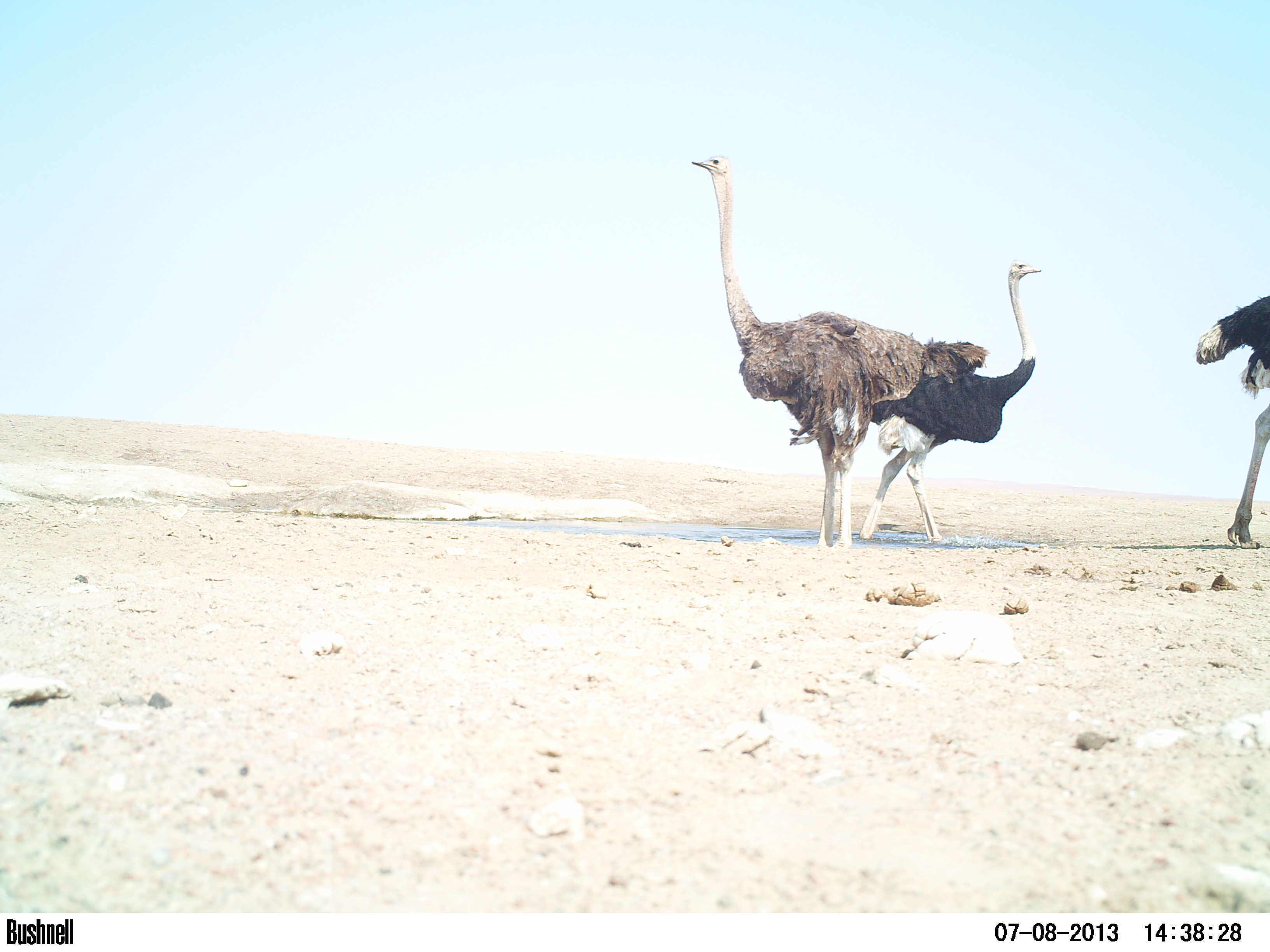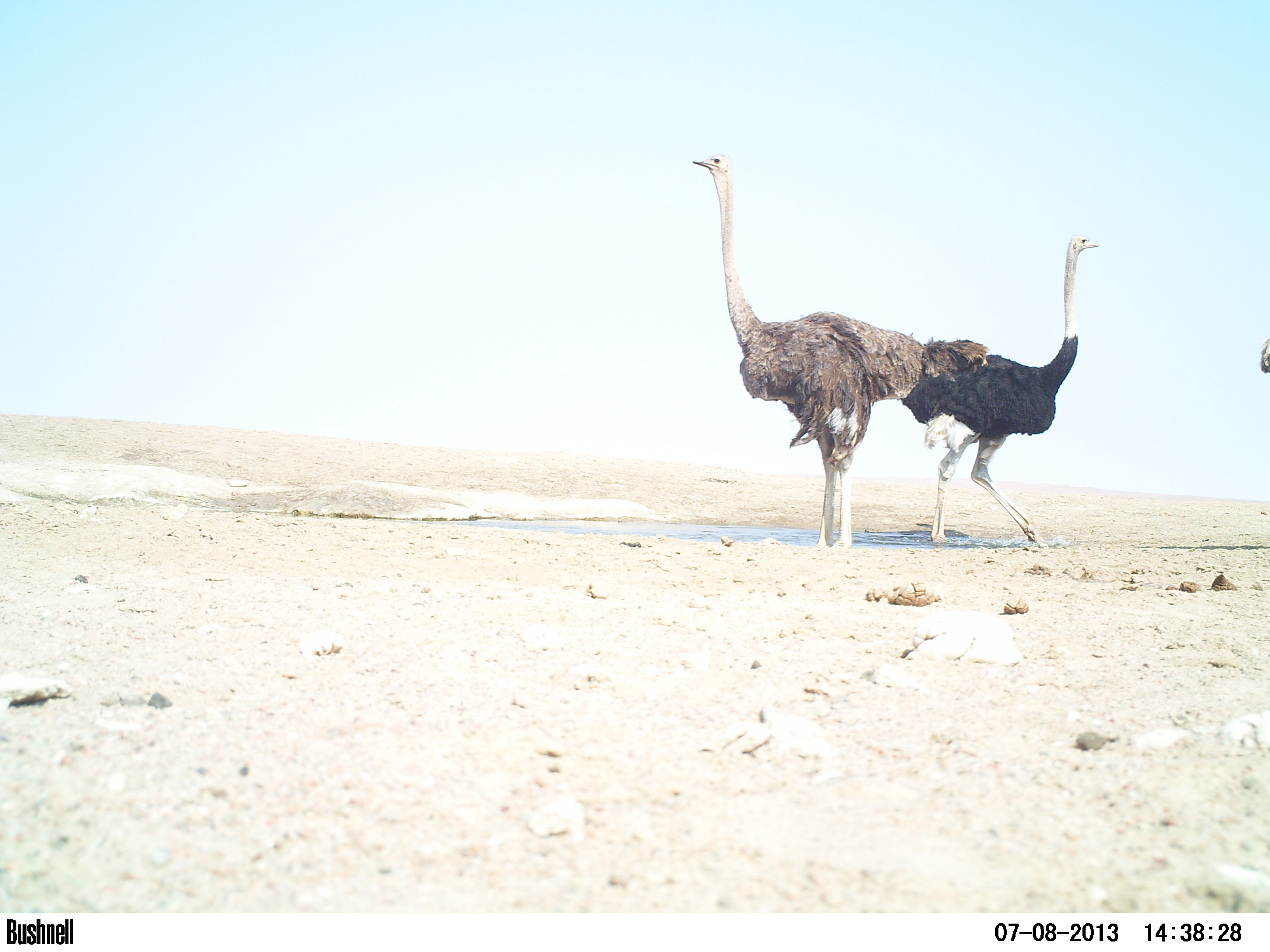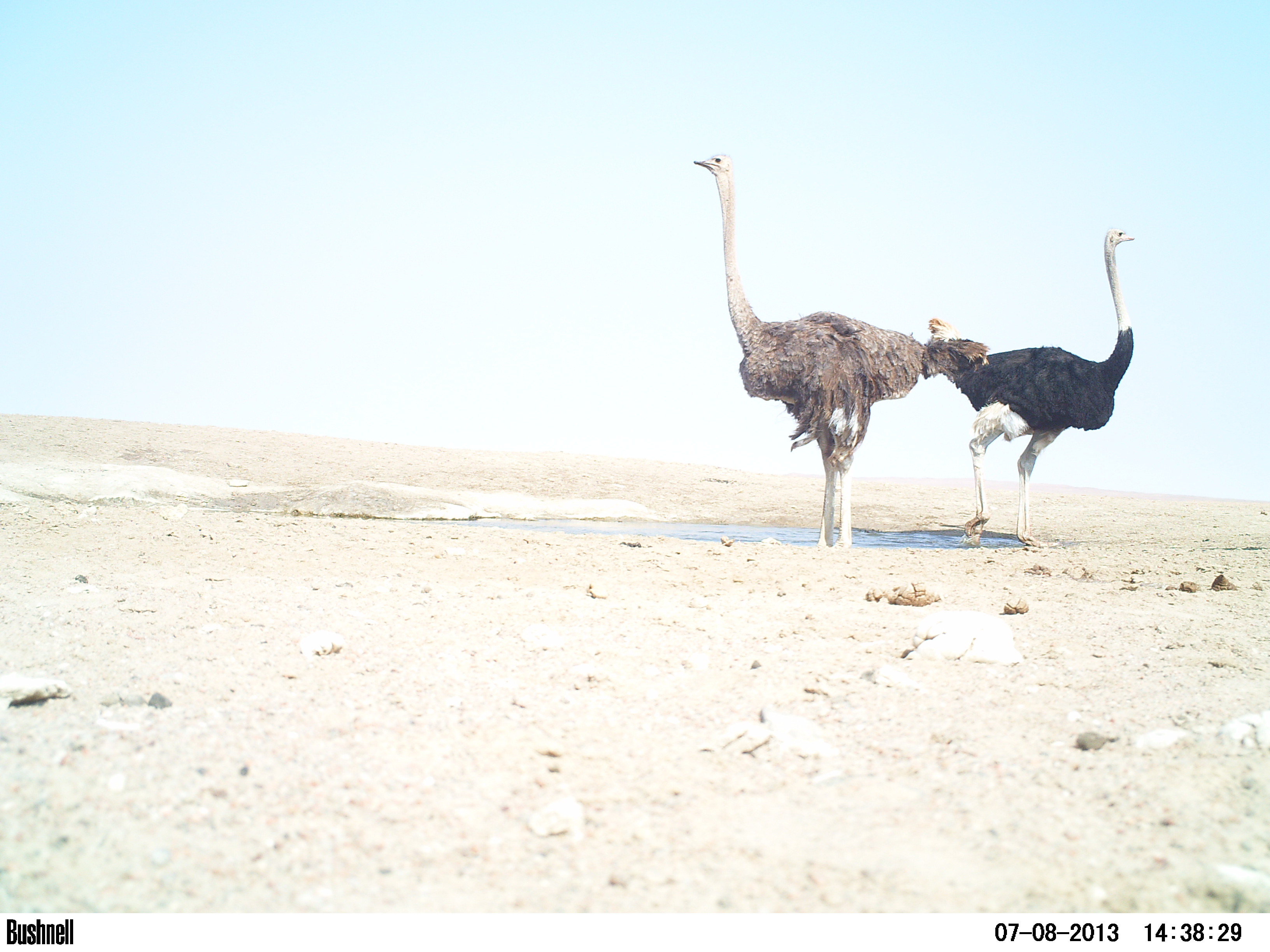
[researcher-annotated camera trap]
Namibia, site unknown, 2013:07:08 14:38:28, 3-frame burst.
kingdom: Animalia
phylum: Chordata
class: Aves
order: Struthioniformes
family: Struthionidae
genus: Struthio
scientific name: Struthio camelus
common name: common ostrich